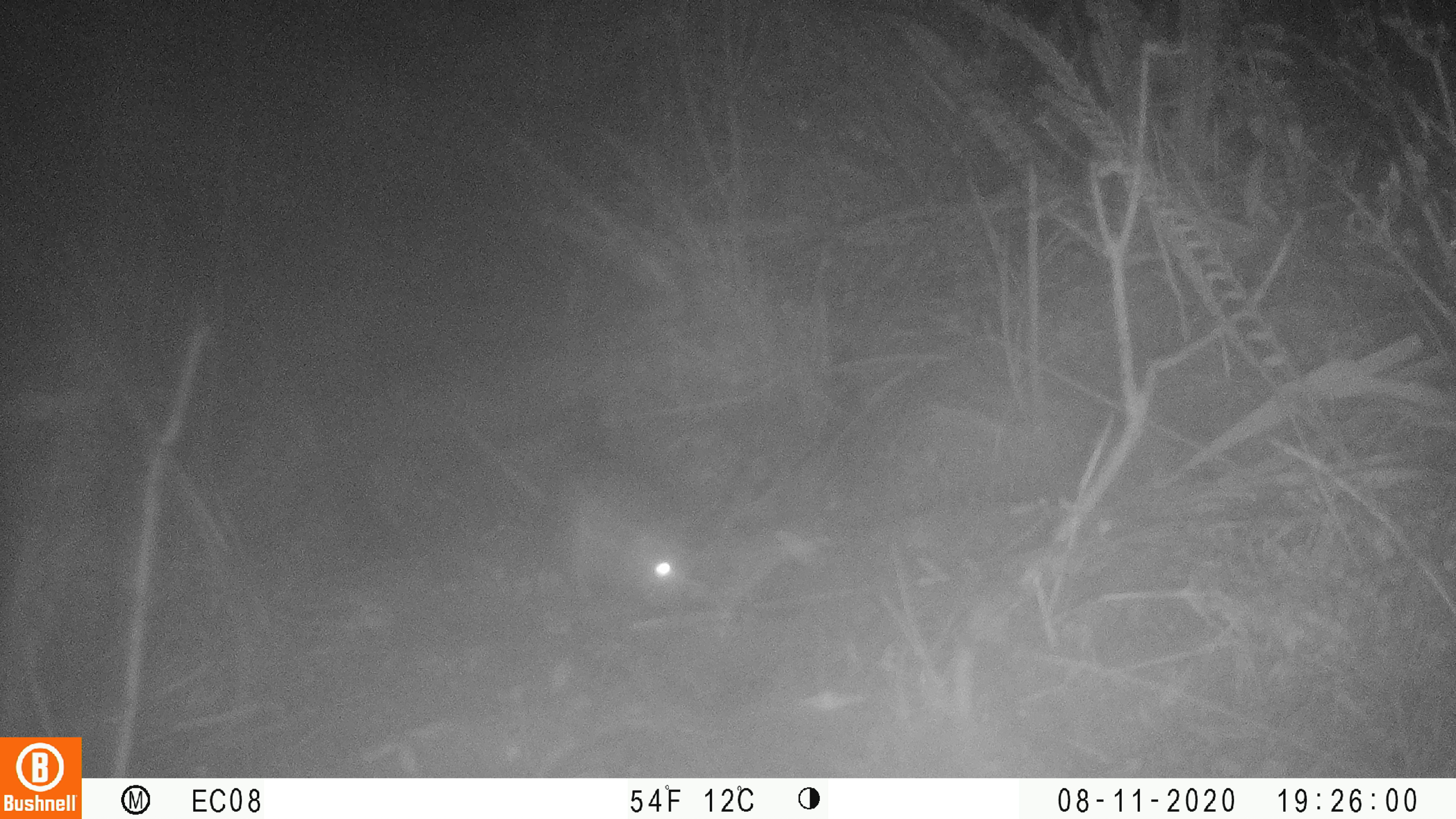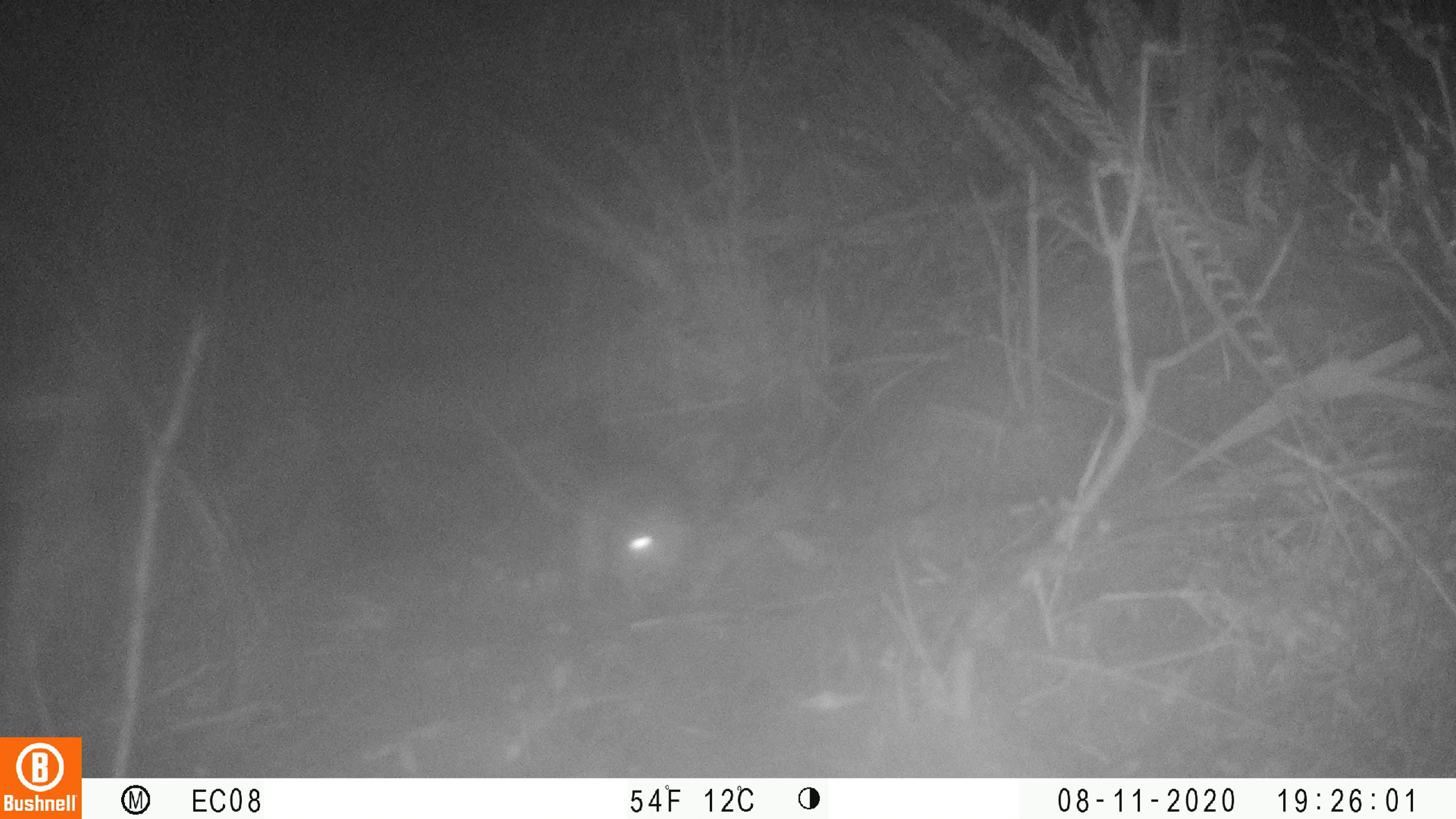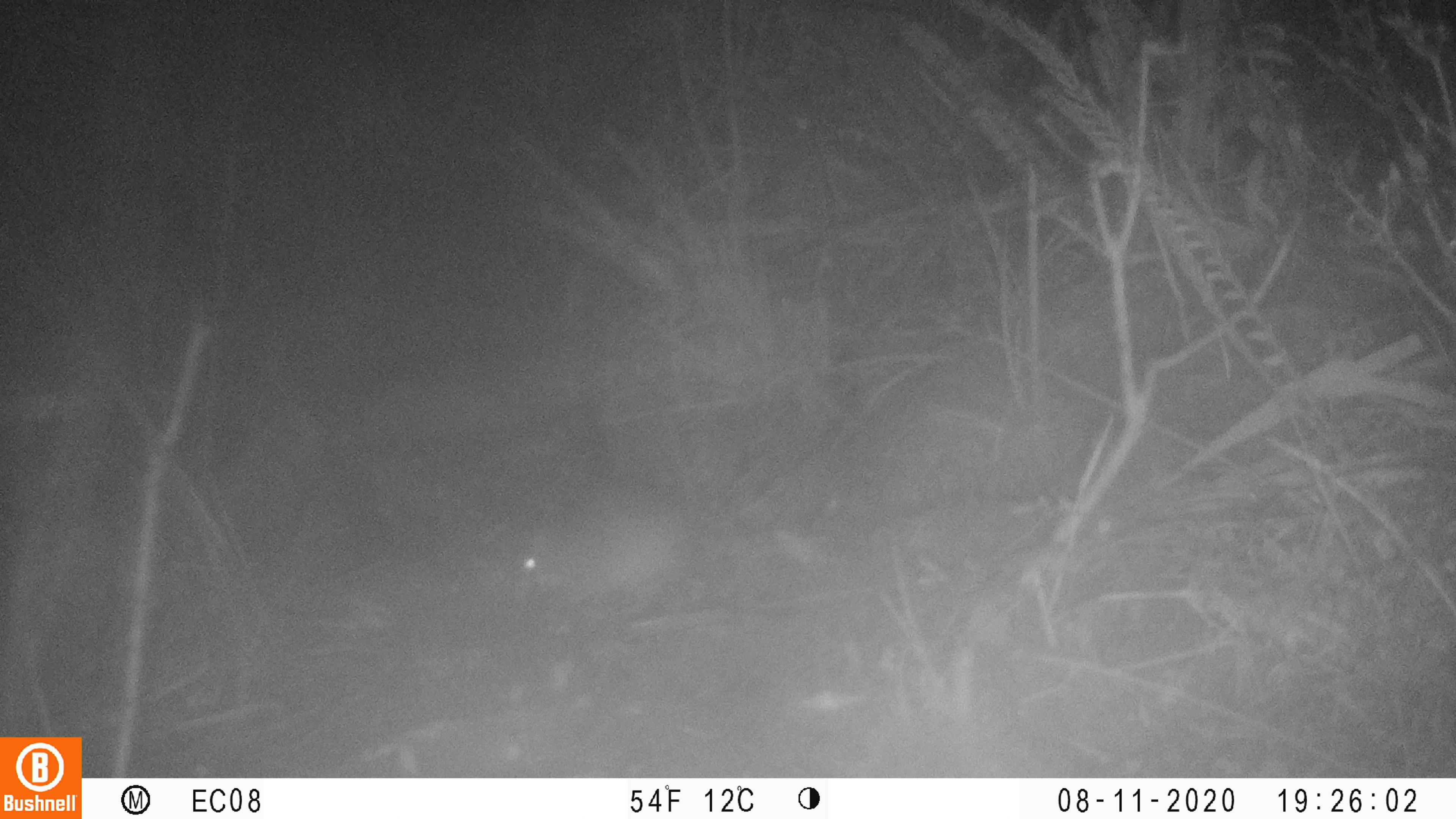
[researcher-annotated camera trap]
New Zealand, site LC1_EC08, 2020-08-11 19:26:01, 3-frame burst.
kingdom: Animalia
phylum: Chordata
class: Mammalia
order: Rodentia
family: Muridae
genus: Rattus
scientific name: Rattus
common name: rat